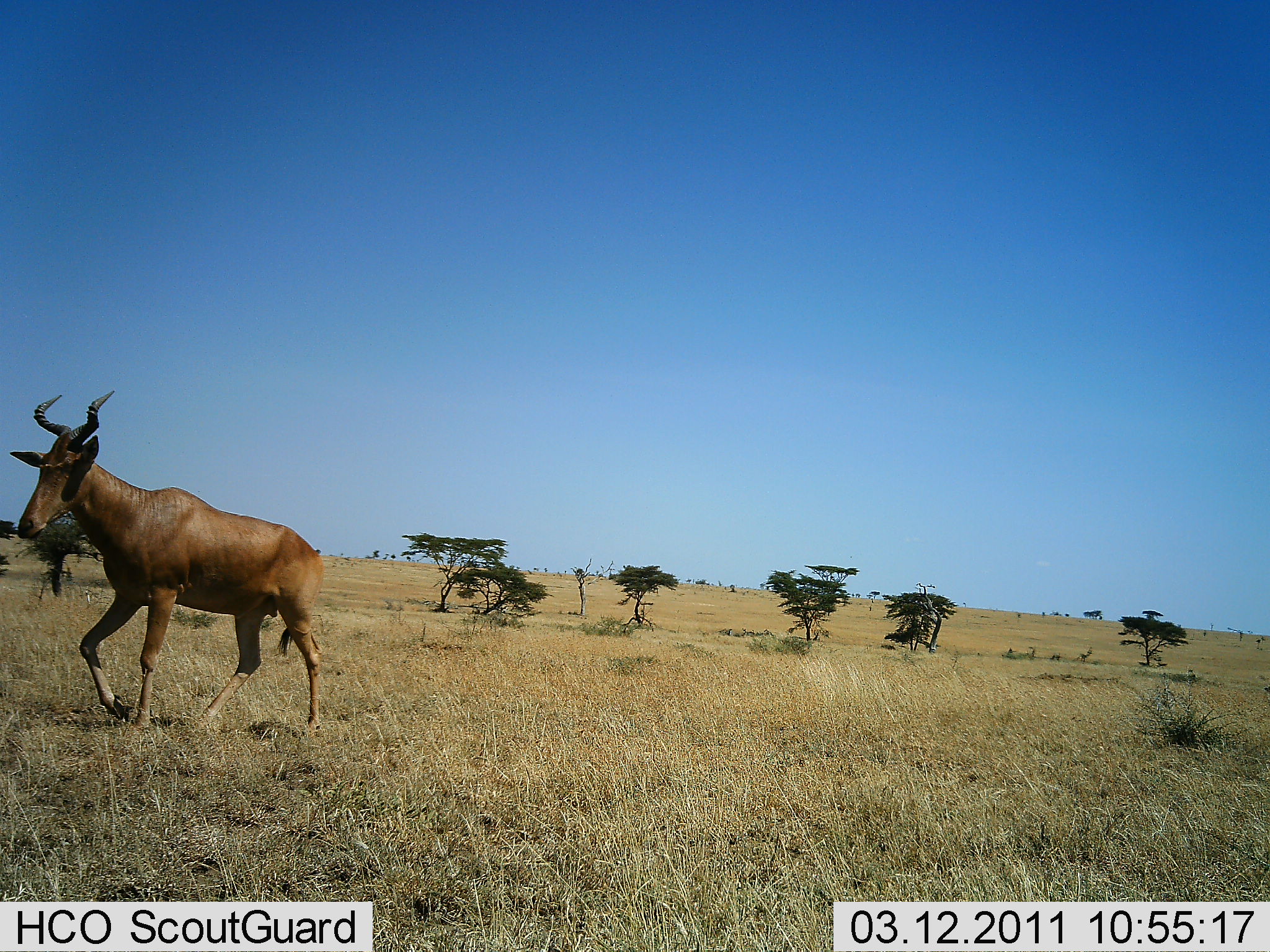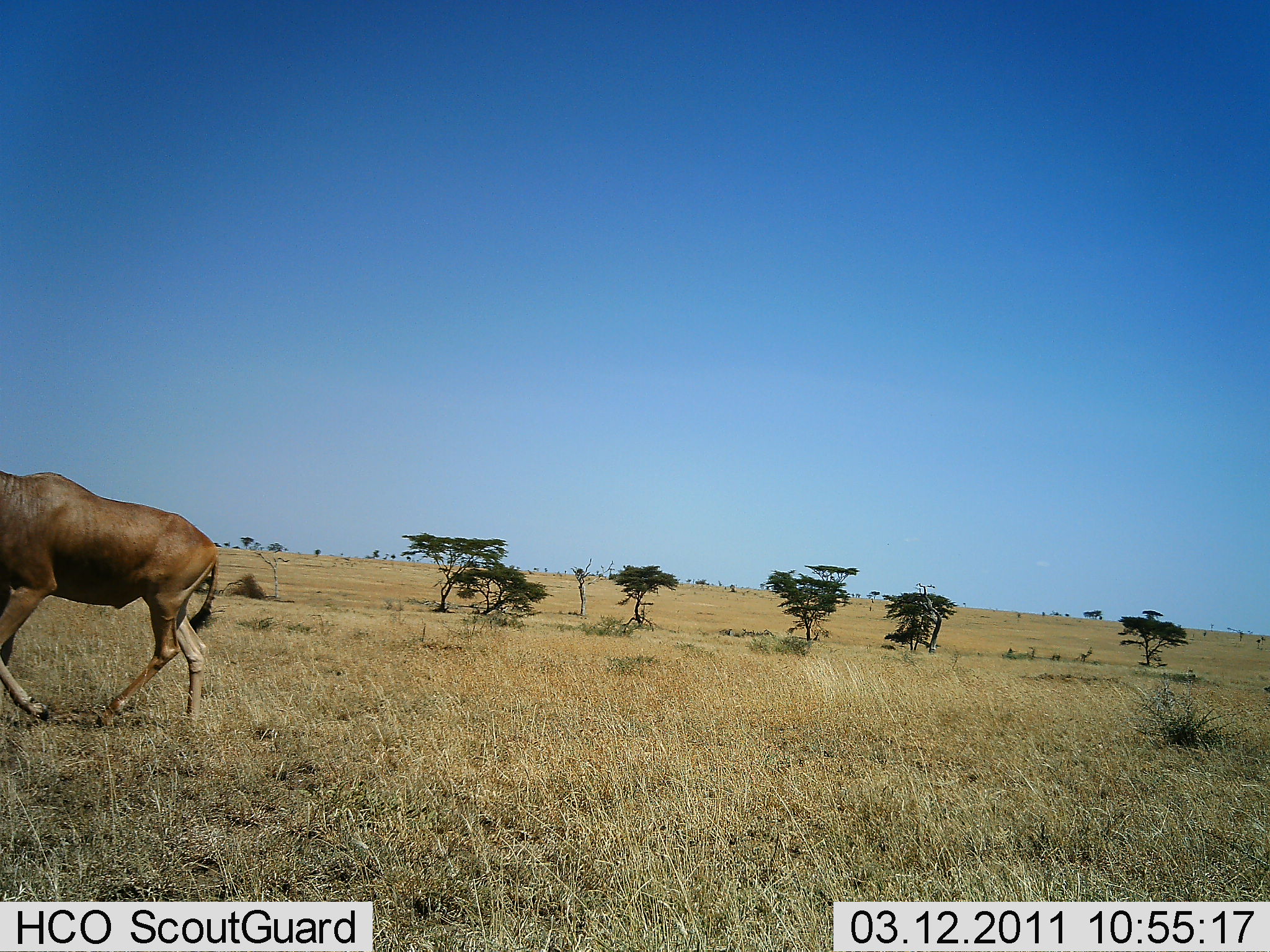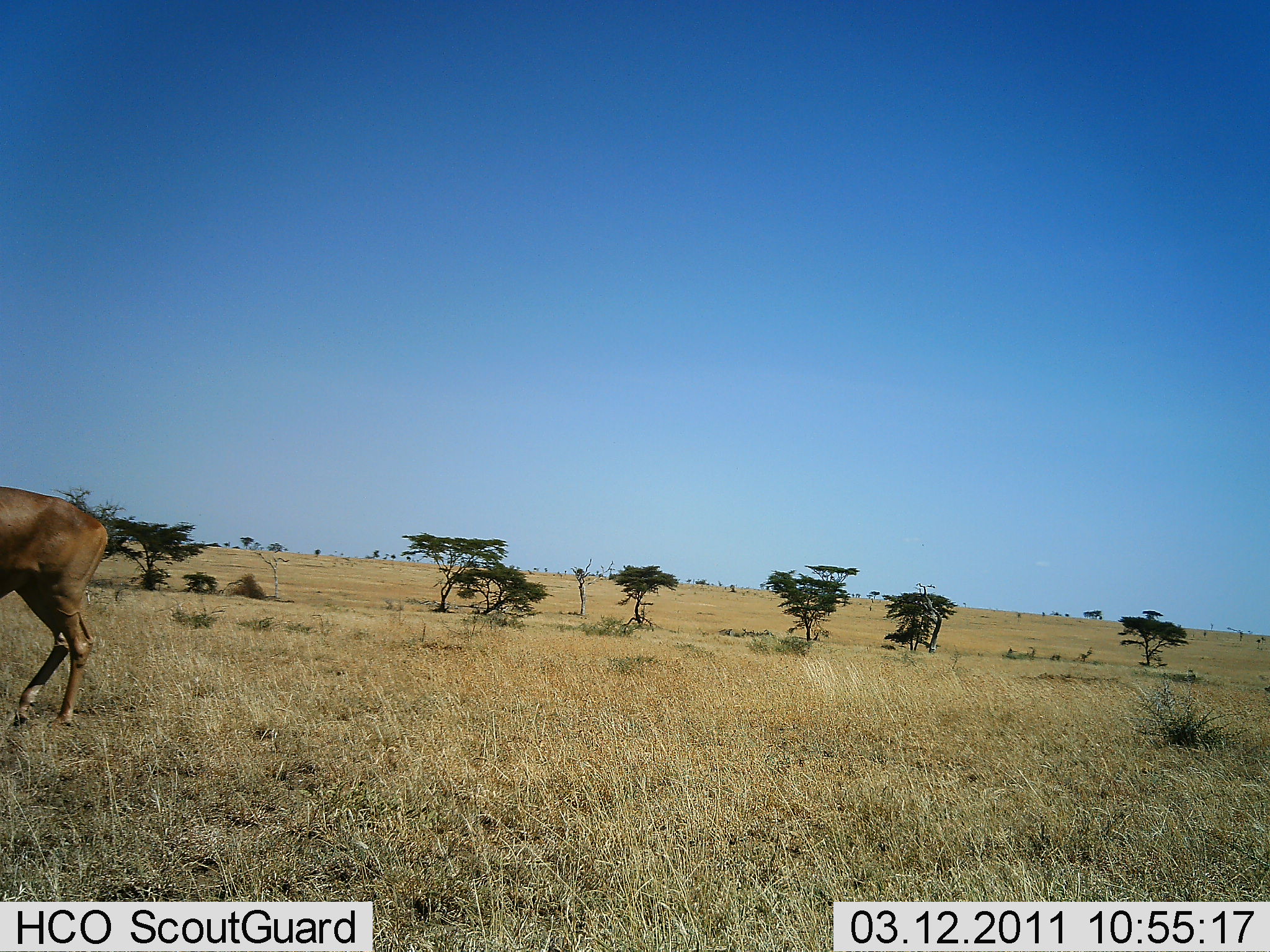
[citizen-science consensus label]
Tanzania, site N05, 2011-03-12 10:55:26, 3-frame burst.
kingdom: Animalia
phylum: Chordata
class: Mammalia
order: Artiodactyla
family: Bovidae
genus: Alcelaphus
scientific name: Alcelaphus buselaphus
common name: hartebeest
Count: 1.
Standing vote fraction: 0%.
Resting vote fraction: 0%.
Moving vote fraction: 100%.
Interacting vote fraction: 0%.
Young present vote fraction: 0%.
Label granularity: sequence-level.